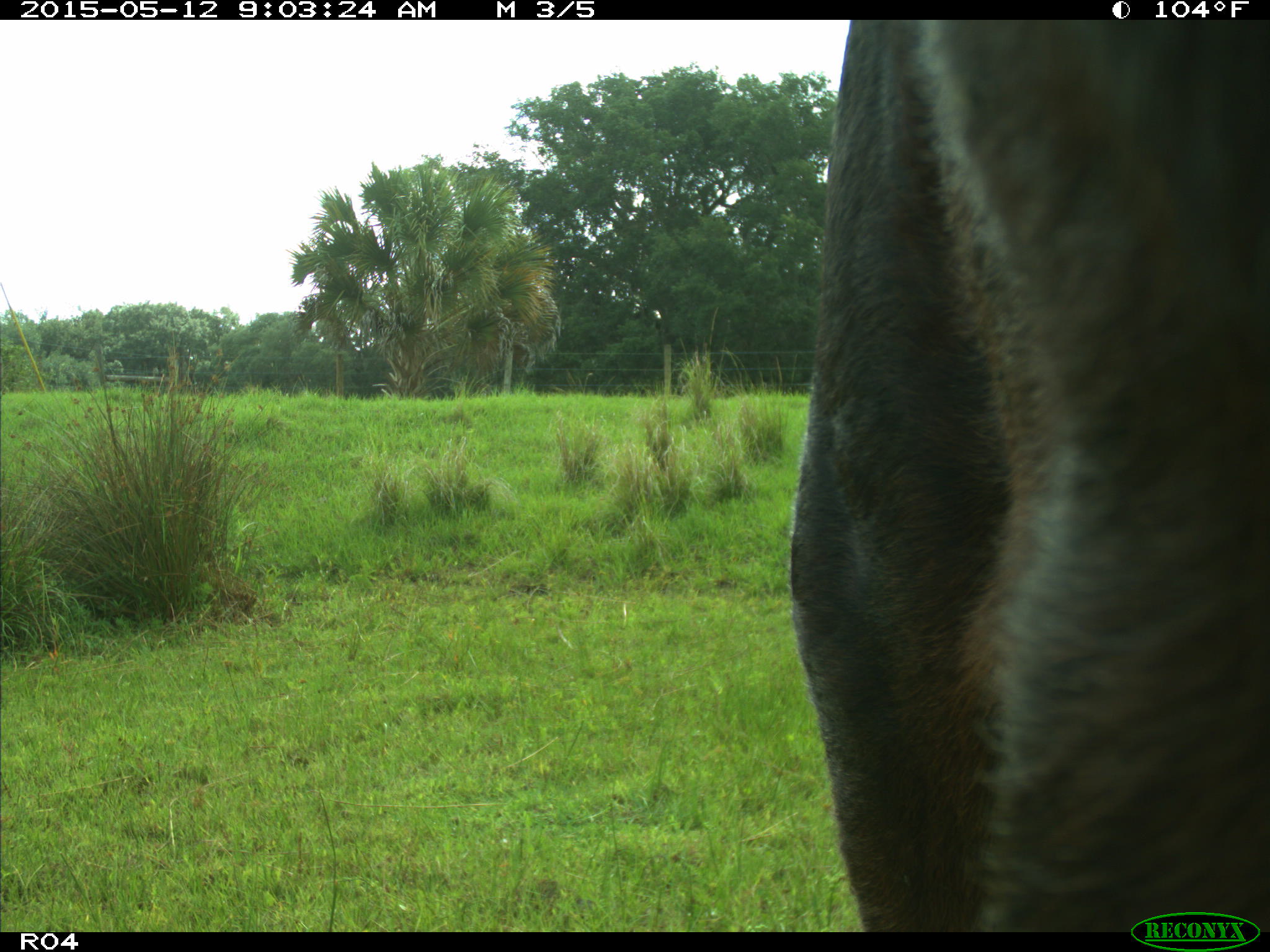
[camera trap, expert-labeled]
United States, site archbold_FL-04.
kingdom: Animalia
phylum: Chordata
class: Mammalia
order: Artiodactyla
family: Bovidae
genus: Bos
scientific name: Bos taurus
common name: domestic cow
Bos taurus (domestic cow).